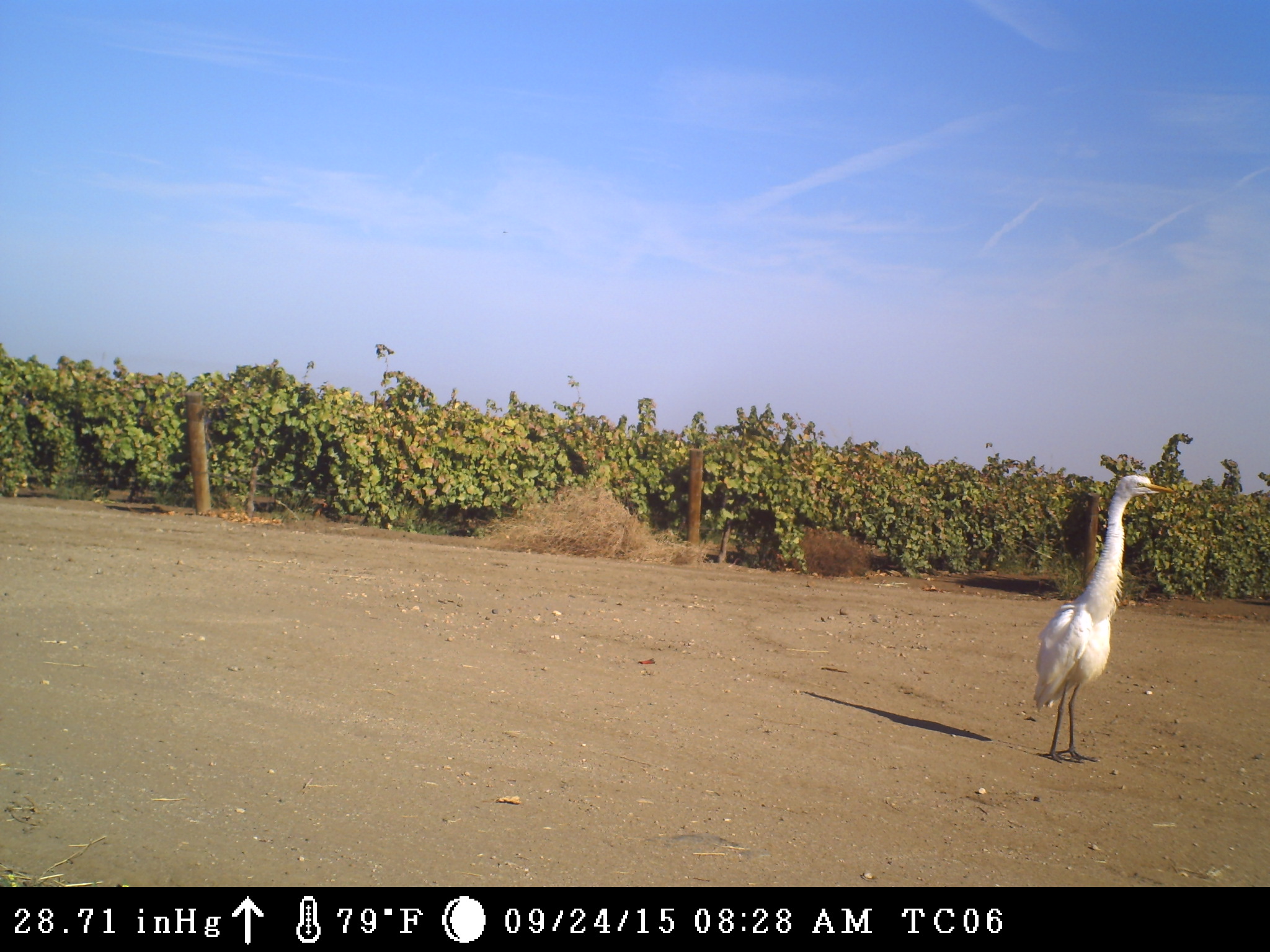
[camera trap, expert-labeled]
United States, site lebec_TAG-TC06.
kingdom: Animalia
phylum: Chordata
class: Aves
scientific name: Aves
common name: birds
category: unidentified bird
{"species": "unidentified bird (birds) (Aves)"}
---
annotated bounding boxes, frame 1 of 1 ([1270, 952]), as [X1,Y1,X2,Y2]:
animal: [1032,474,1175,767]